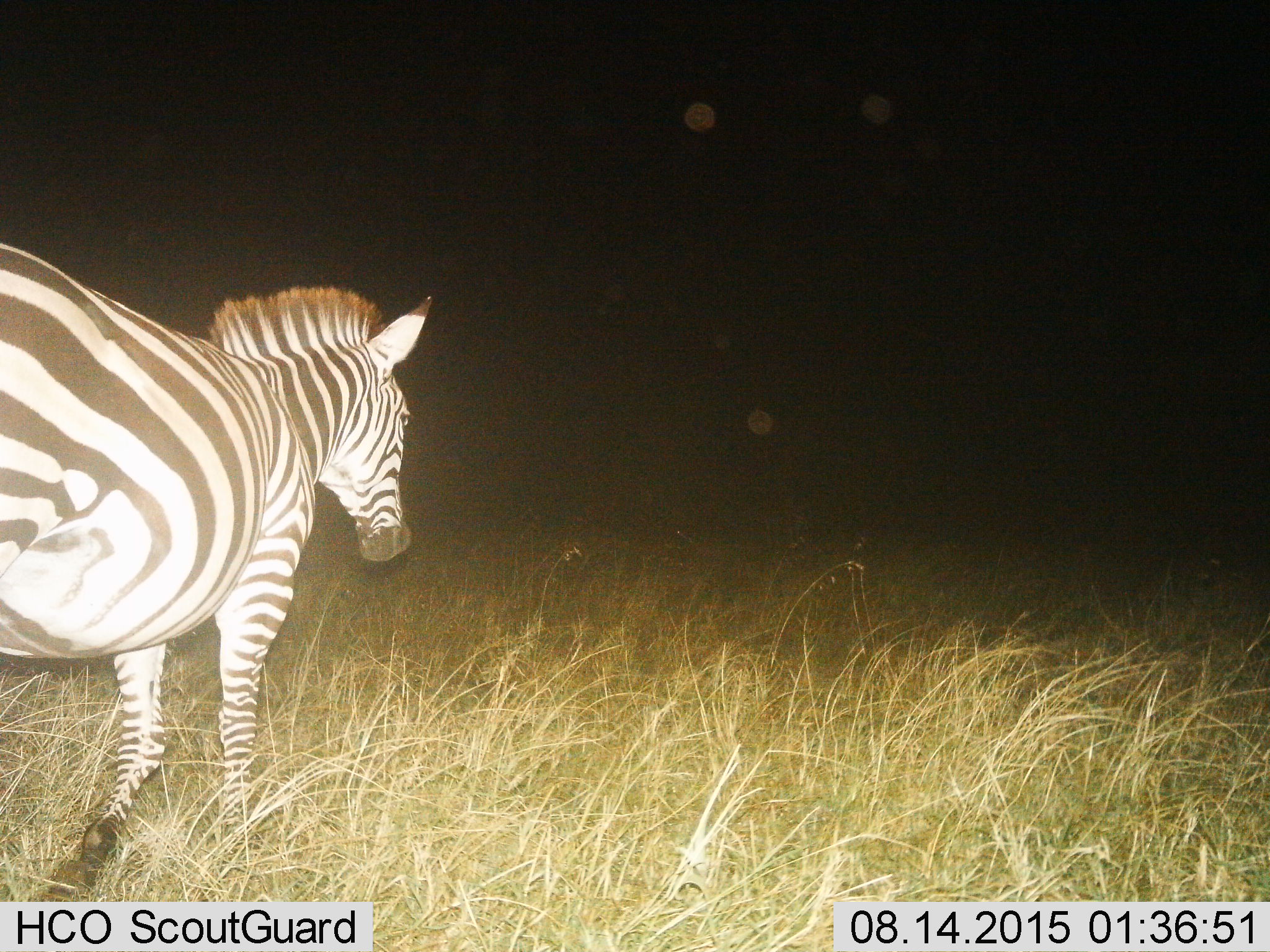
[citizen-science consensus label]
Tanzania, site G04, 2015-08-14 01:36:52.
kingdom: Animalia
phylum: Chordata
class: Mammalia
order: Perissodactyla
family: Equidae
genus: Equus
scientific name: Equus quagga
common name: plains zebra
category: zebra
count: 1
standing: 21%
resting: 0%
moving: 79%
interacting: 0%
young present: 0%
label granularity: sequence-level